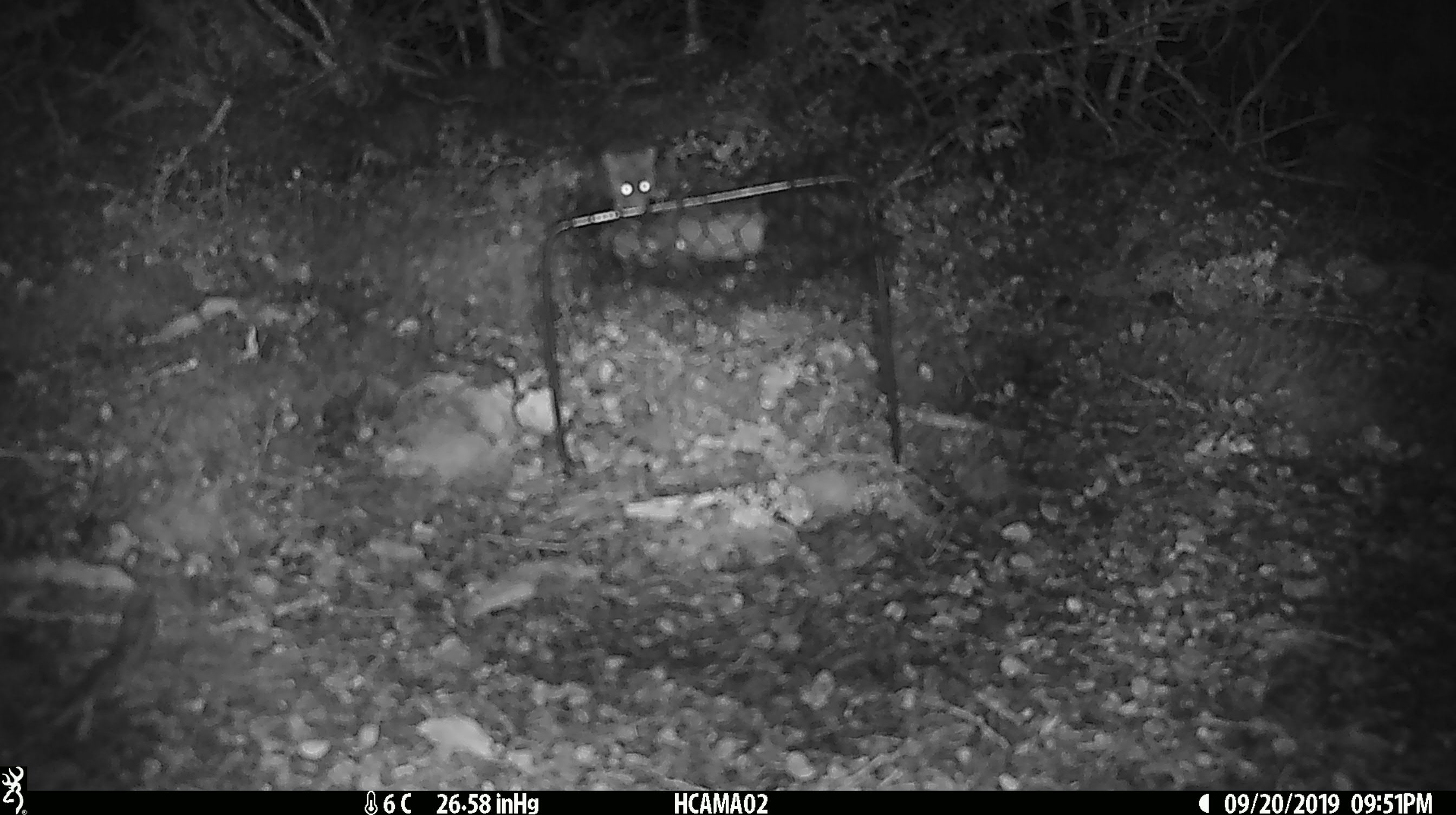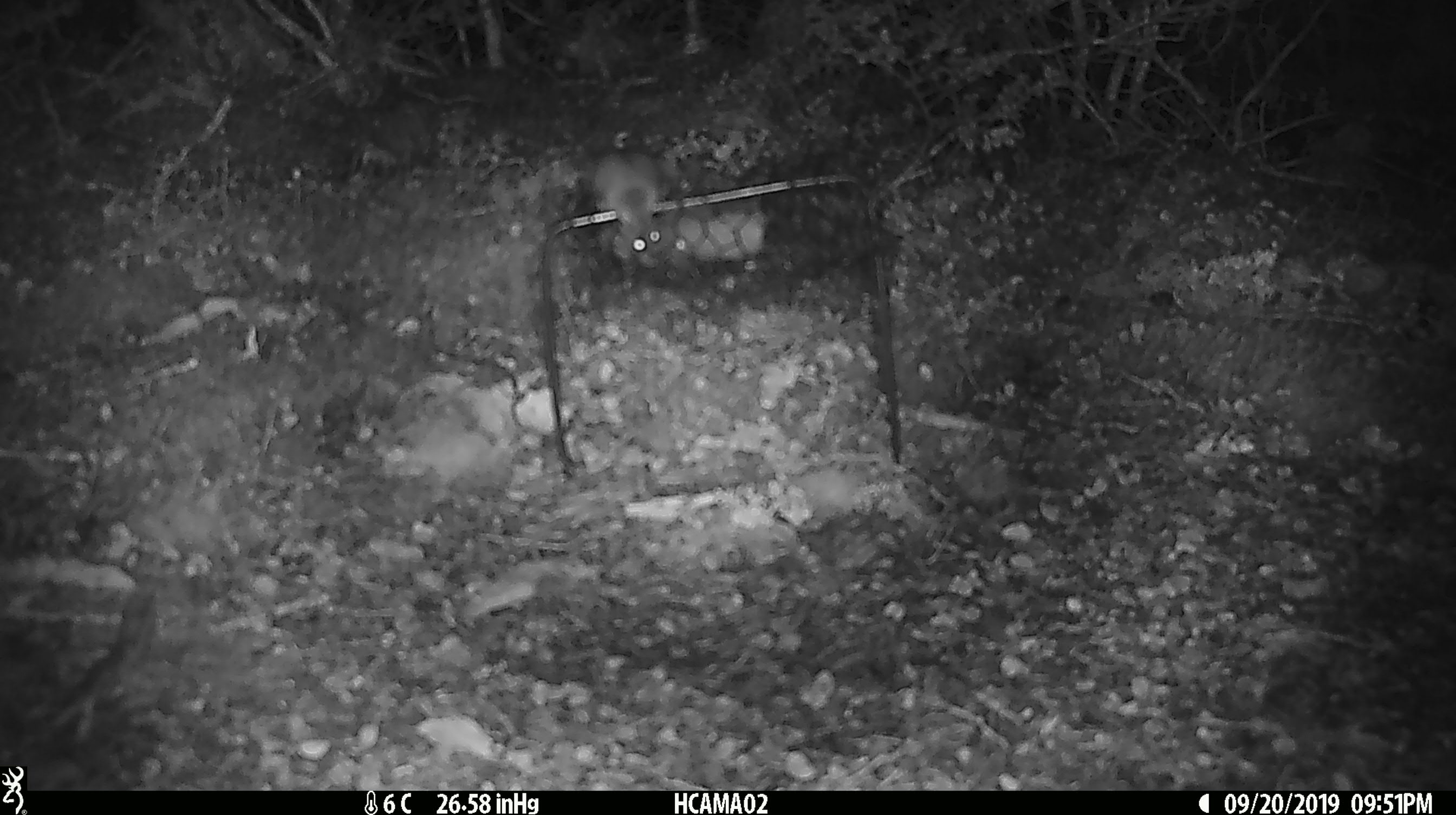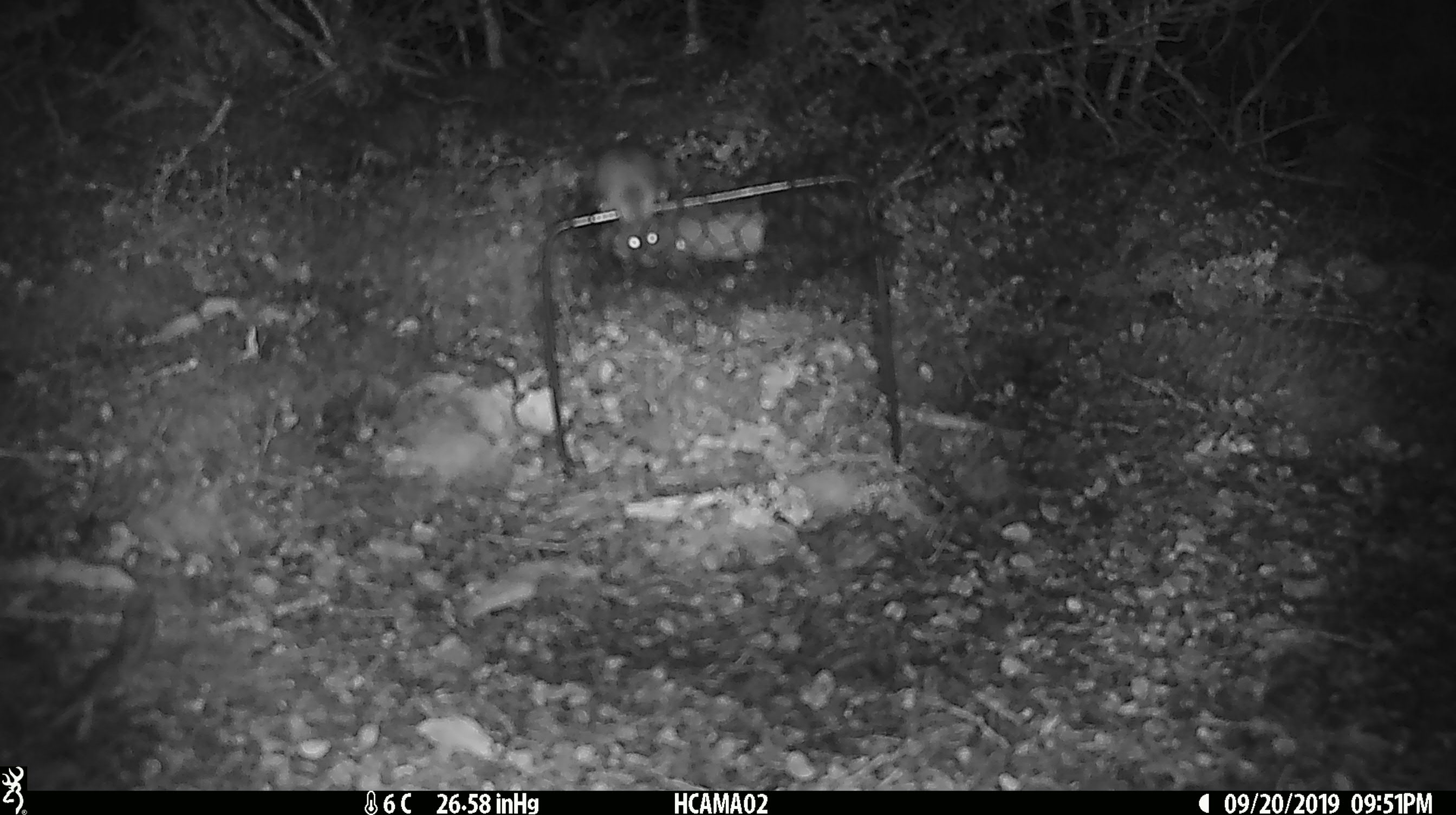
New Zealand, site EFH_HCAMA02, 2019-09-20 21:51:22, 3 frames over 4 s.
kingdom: Animalia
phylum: Chordata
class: Mammalia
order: Rodentia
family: Muridae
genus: Mus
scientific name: Mus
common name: mouse